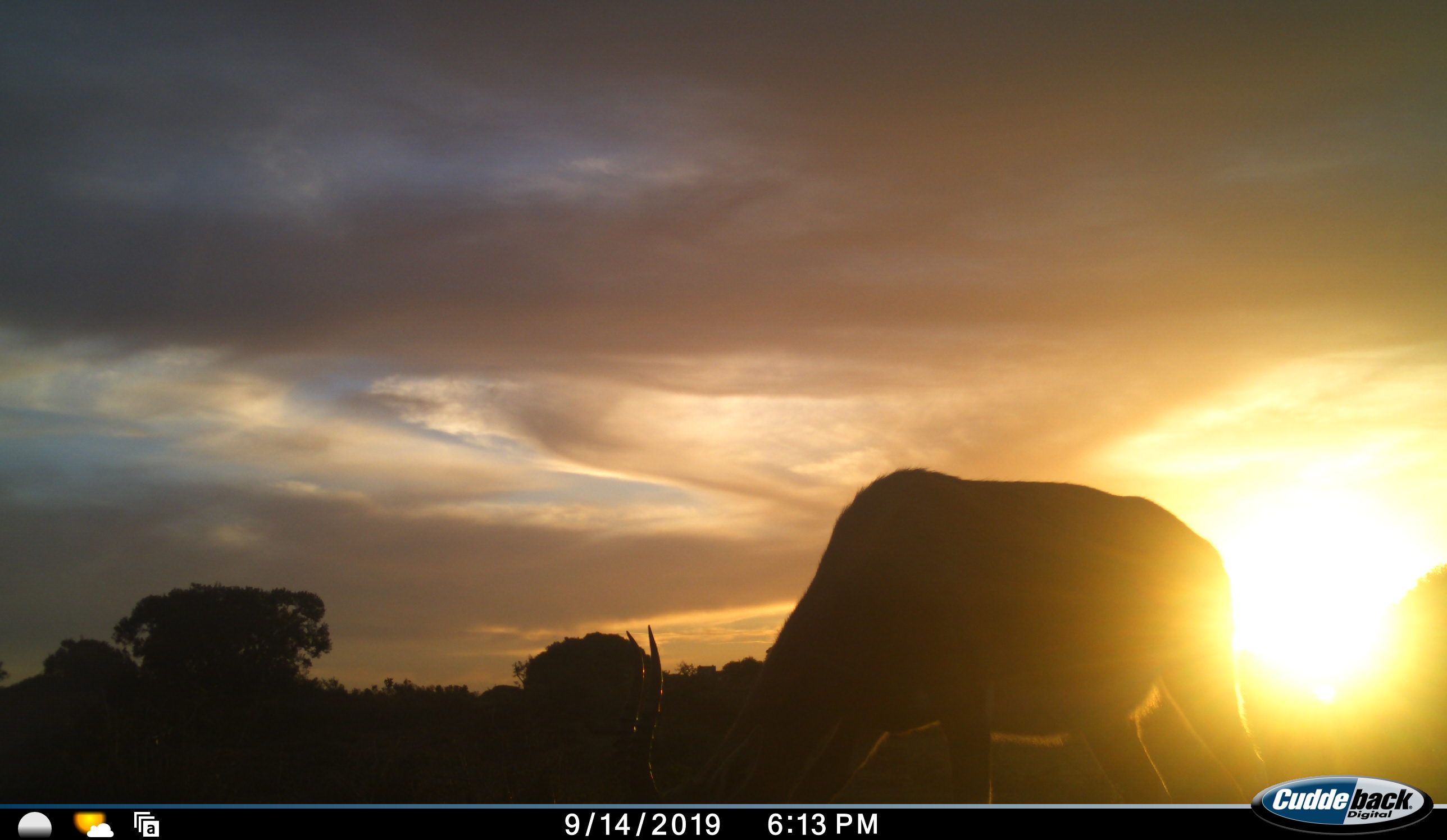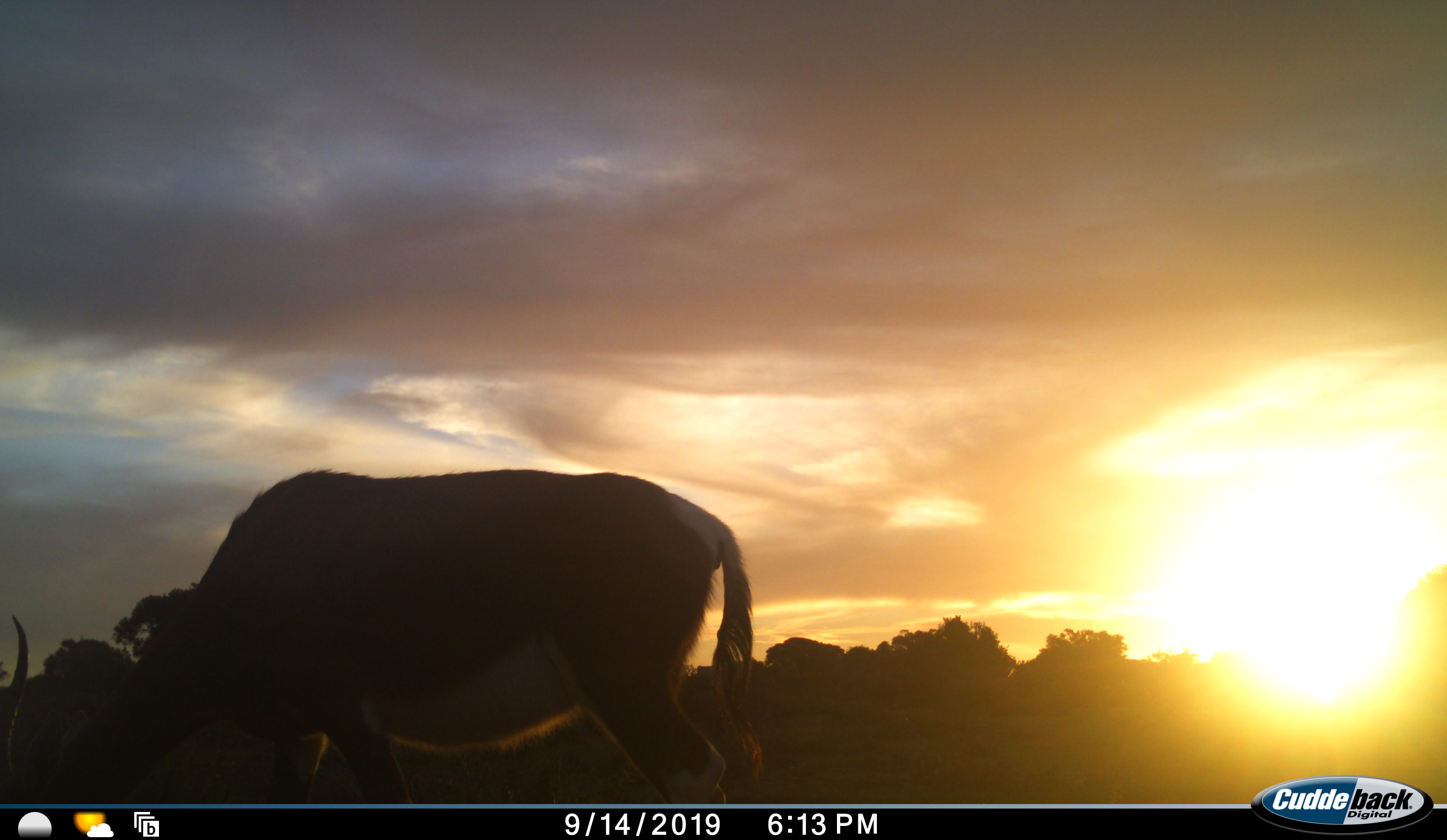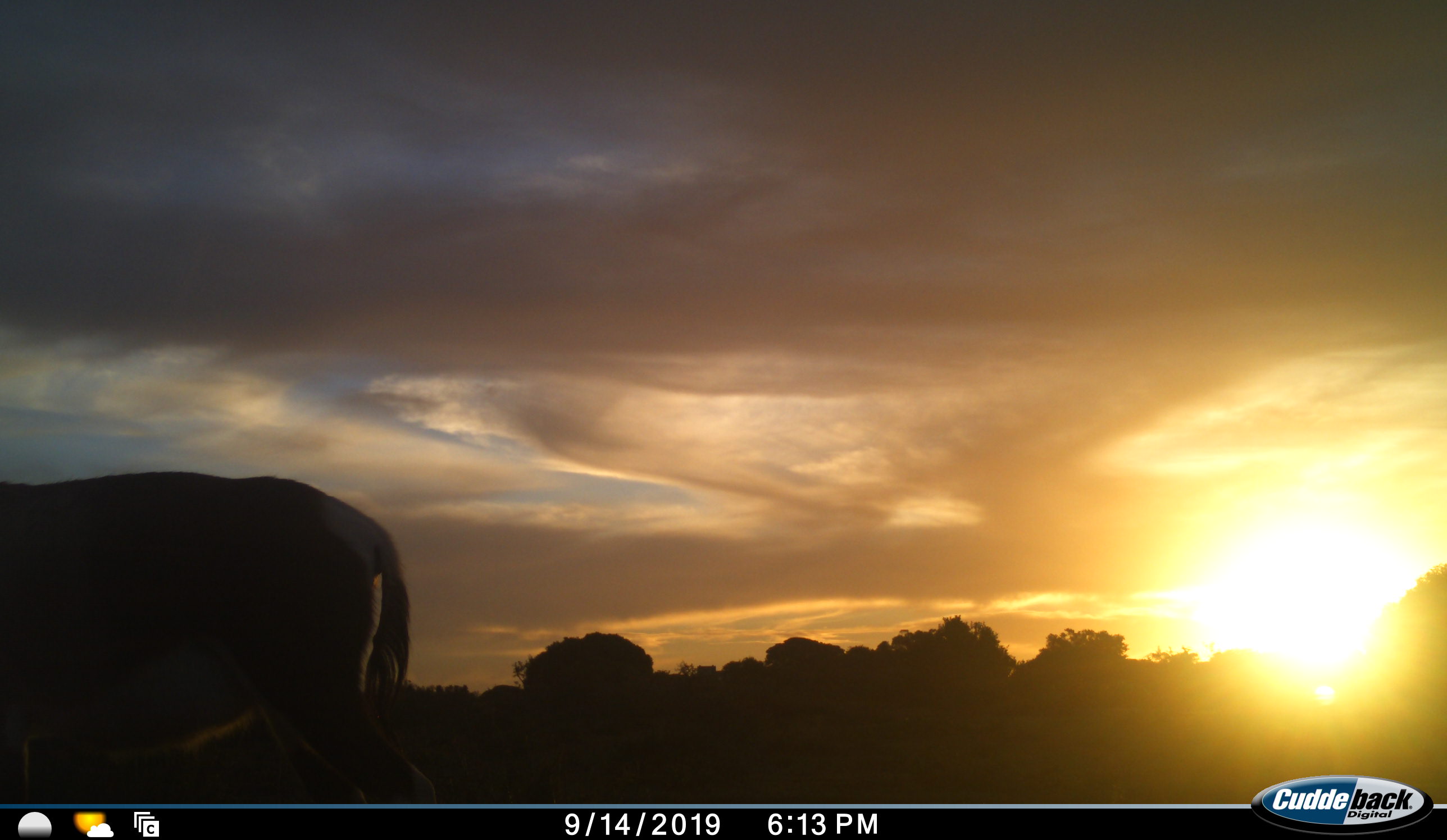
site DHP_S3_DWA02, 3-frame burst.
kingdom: Animalia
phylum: Chordata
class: Mammalia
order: Artiodactyla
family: Bovidae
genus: Damaliscus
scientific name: Damaliscus pygargus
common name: bontebok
Bontebok (Damaliscus pygargus), count 1. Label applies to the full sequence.